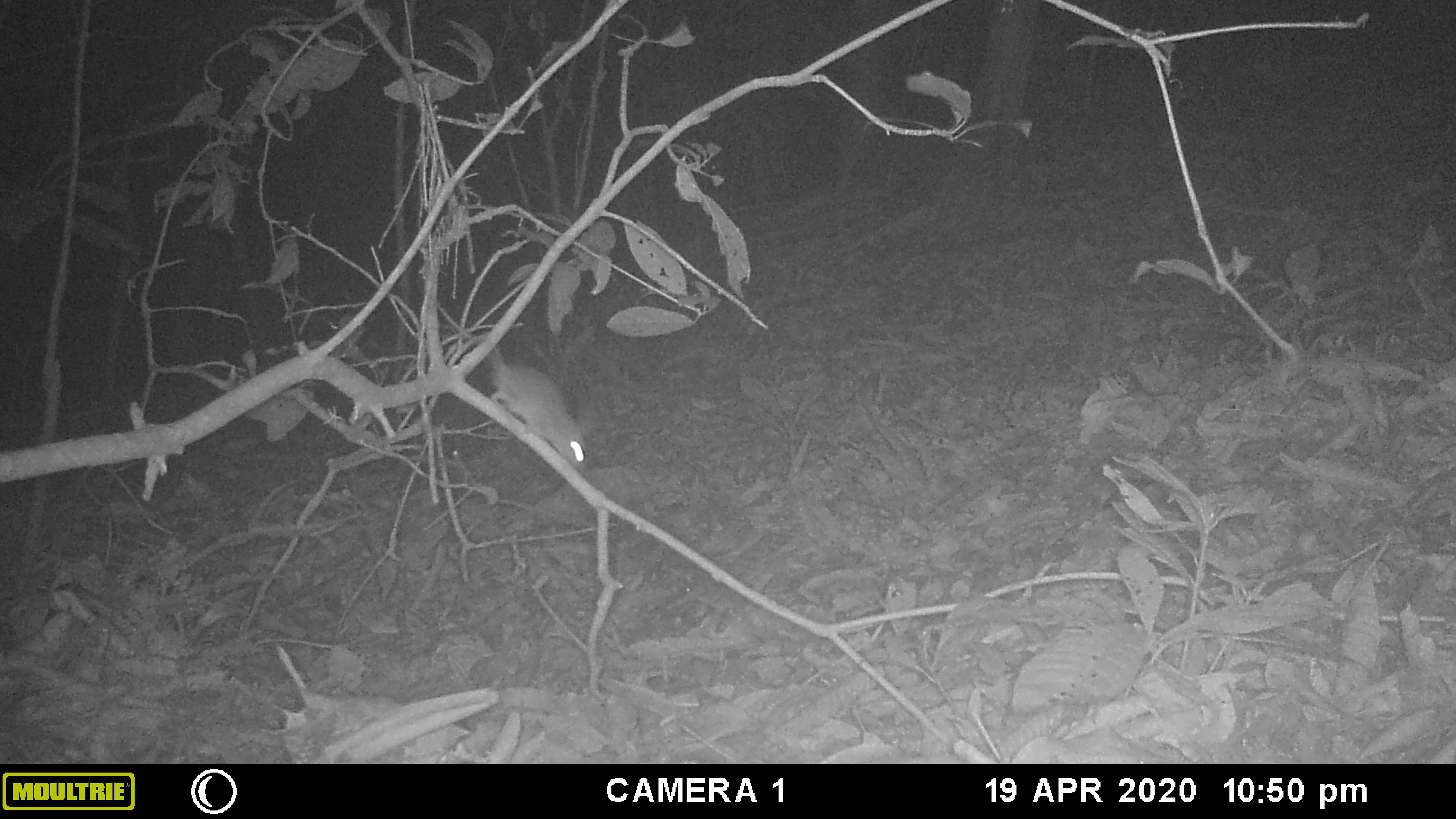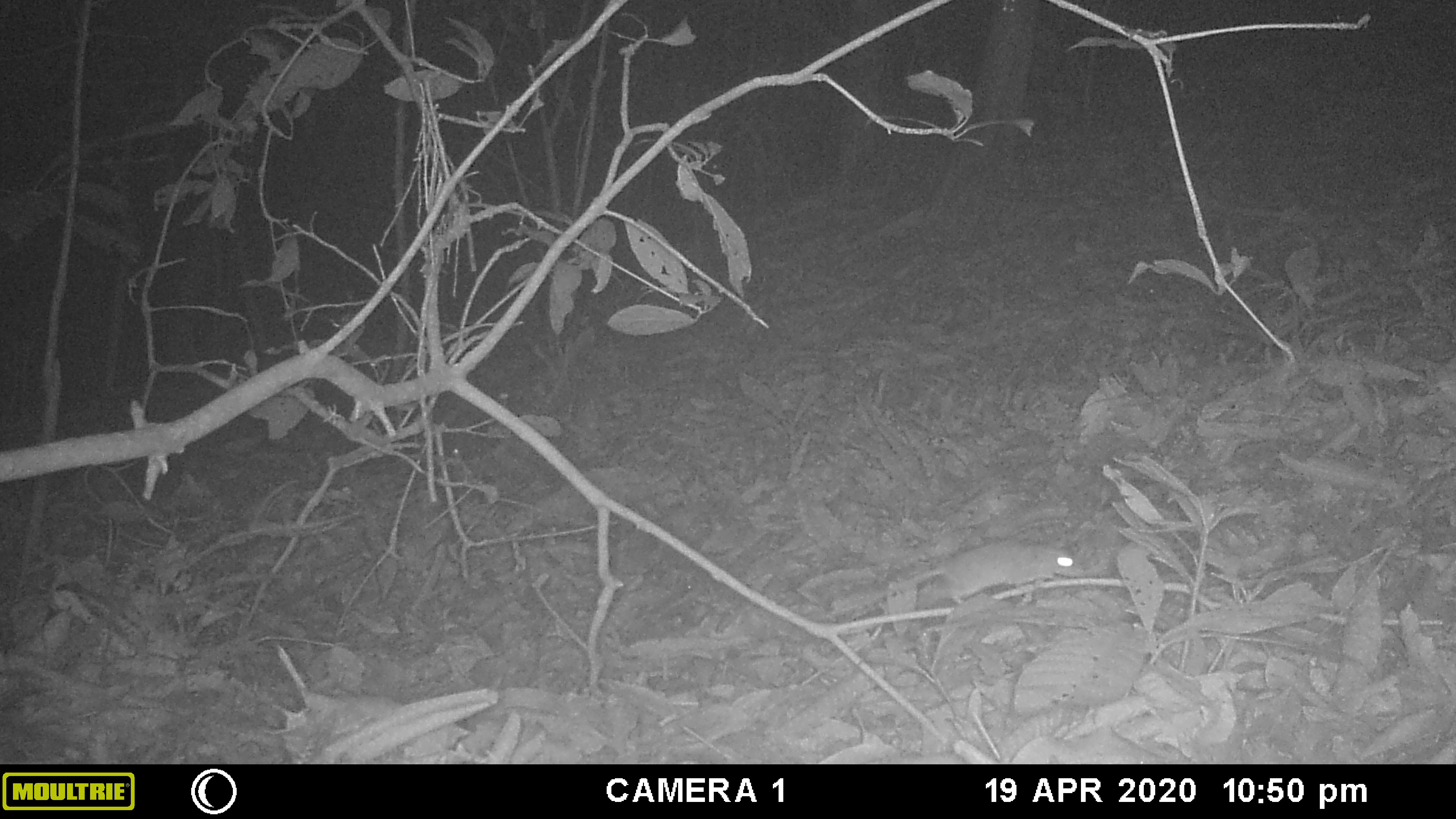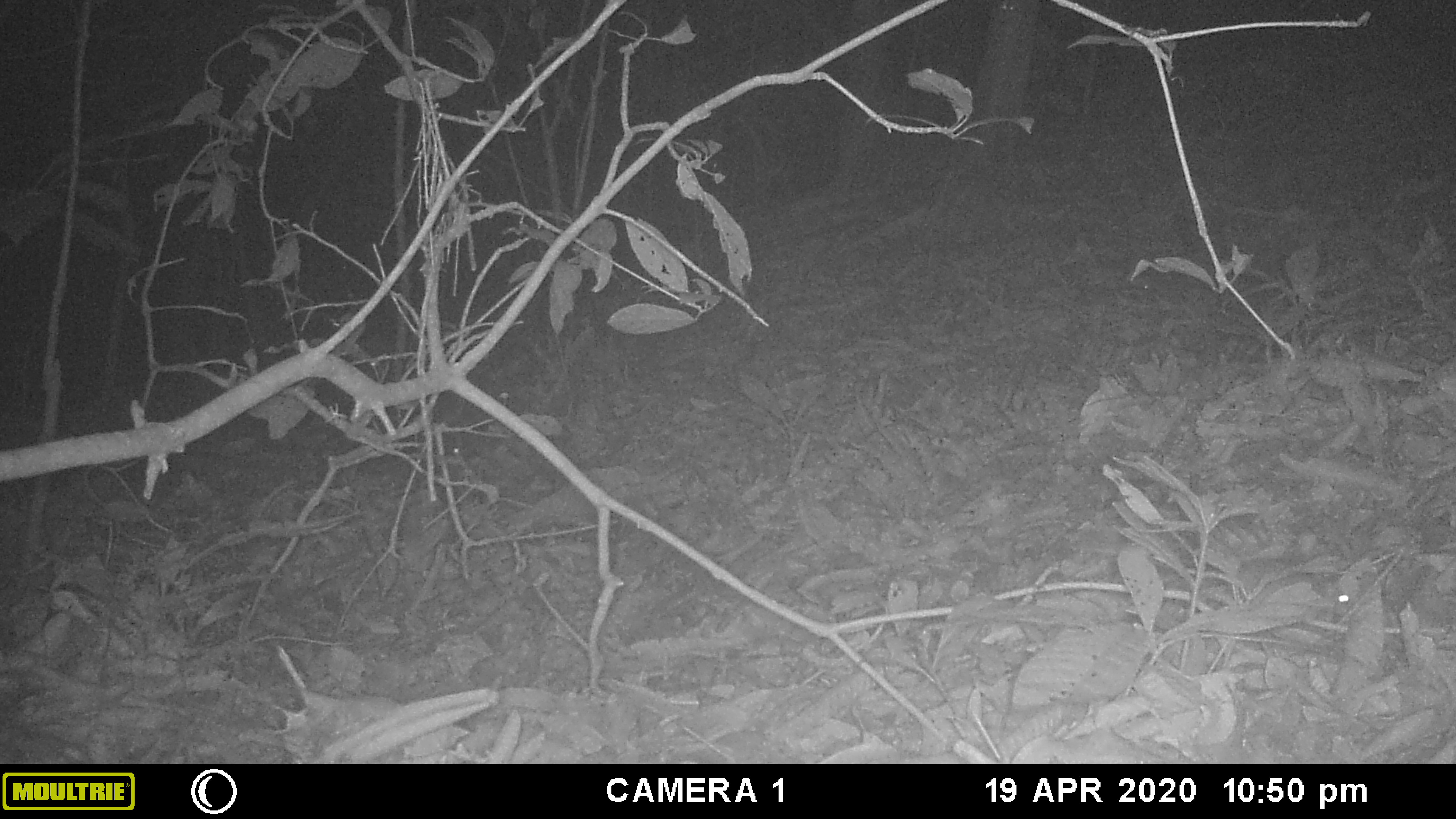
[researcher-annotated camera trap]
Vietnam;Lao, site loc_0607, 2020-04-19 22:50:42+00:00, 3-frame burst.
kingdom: Animalia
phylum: Chordata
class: Mammalia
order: Rodentia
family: Muridae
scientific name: Muridae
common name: old-world mice and rats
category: unidentified murid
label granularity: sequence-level